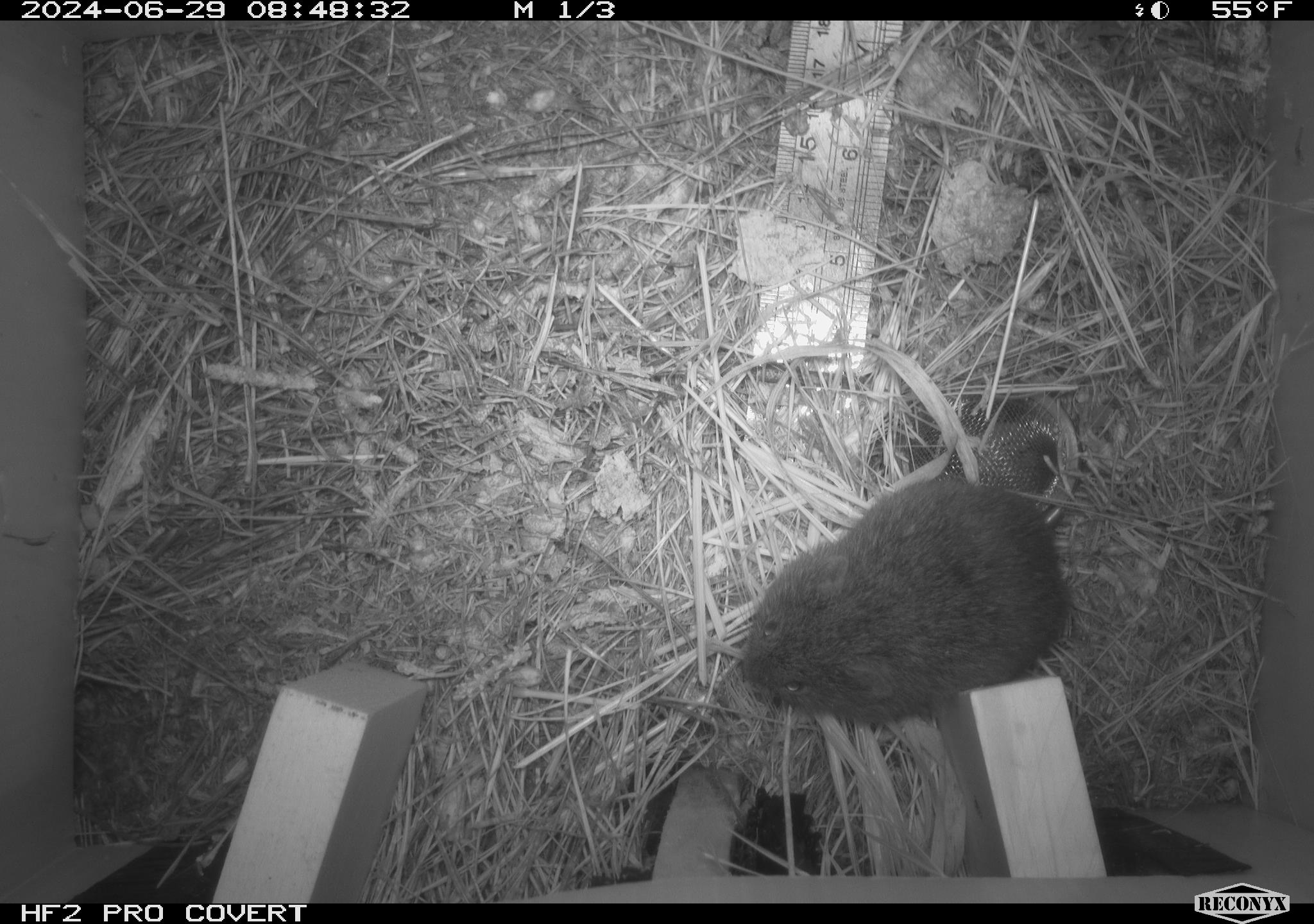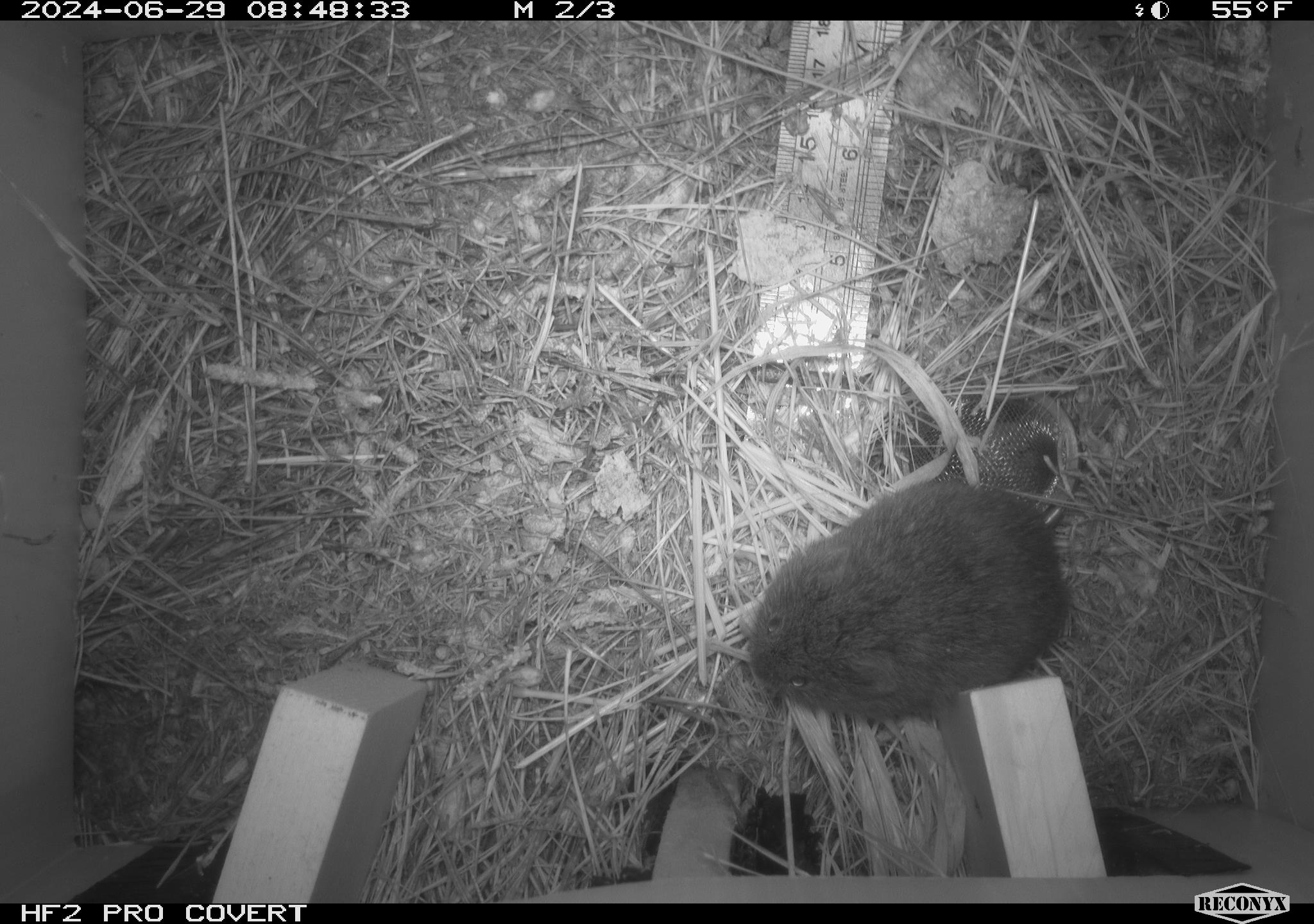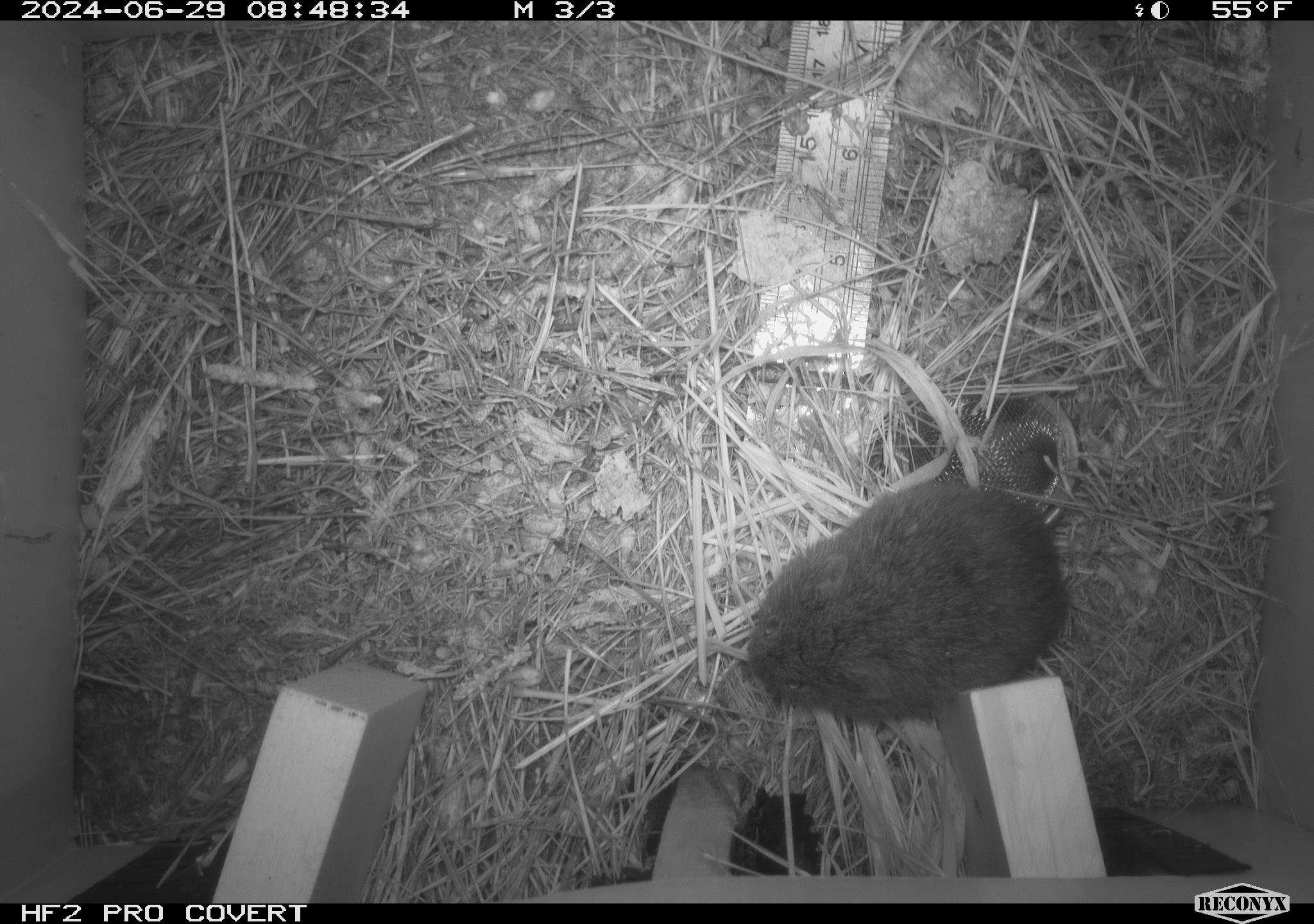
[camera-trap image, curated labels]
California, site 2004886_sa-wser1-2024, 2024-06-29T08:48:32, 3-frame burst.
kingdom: Animalia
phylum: Chordata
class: Mammalia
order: Rodentia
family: Cricetidae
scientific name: Arvicolinae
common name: voles, lemmings, and muskrats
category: arvicolinae subfamily